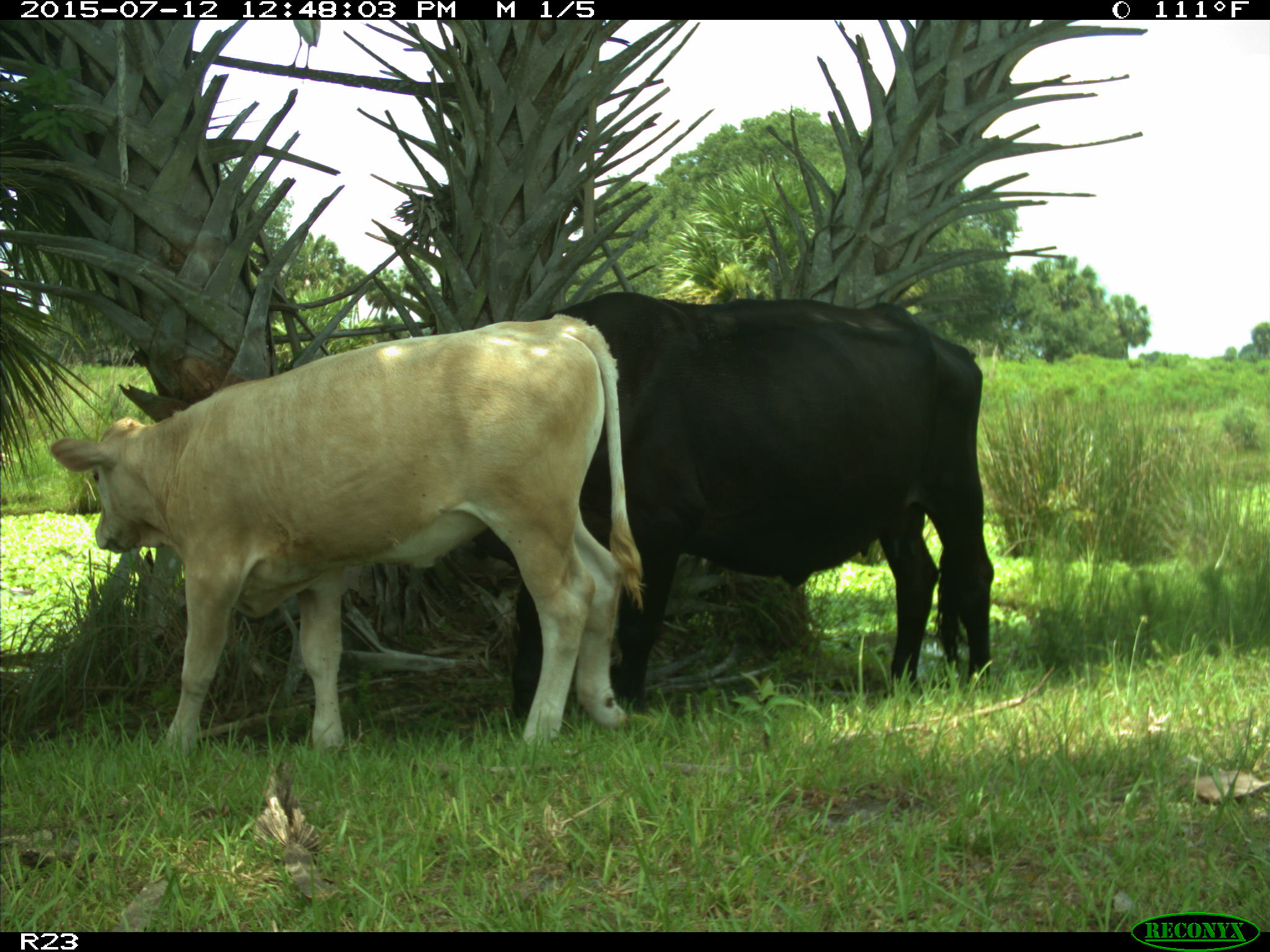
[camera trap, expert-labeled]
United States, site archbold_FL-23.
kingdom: Animalia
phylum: Chordata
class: Mammalia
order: Artiodactyla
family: Bovidae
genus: Bos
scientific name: Bos taurus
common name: domestic cow